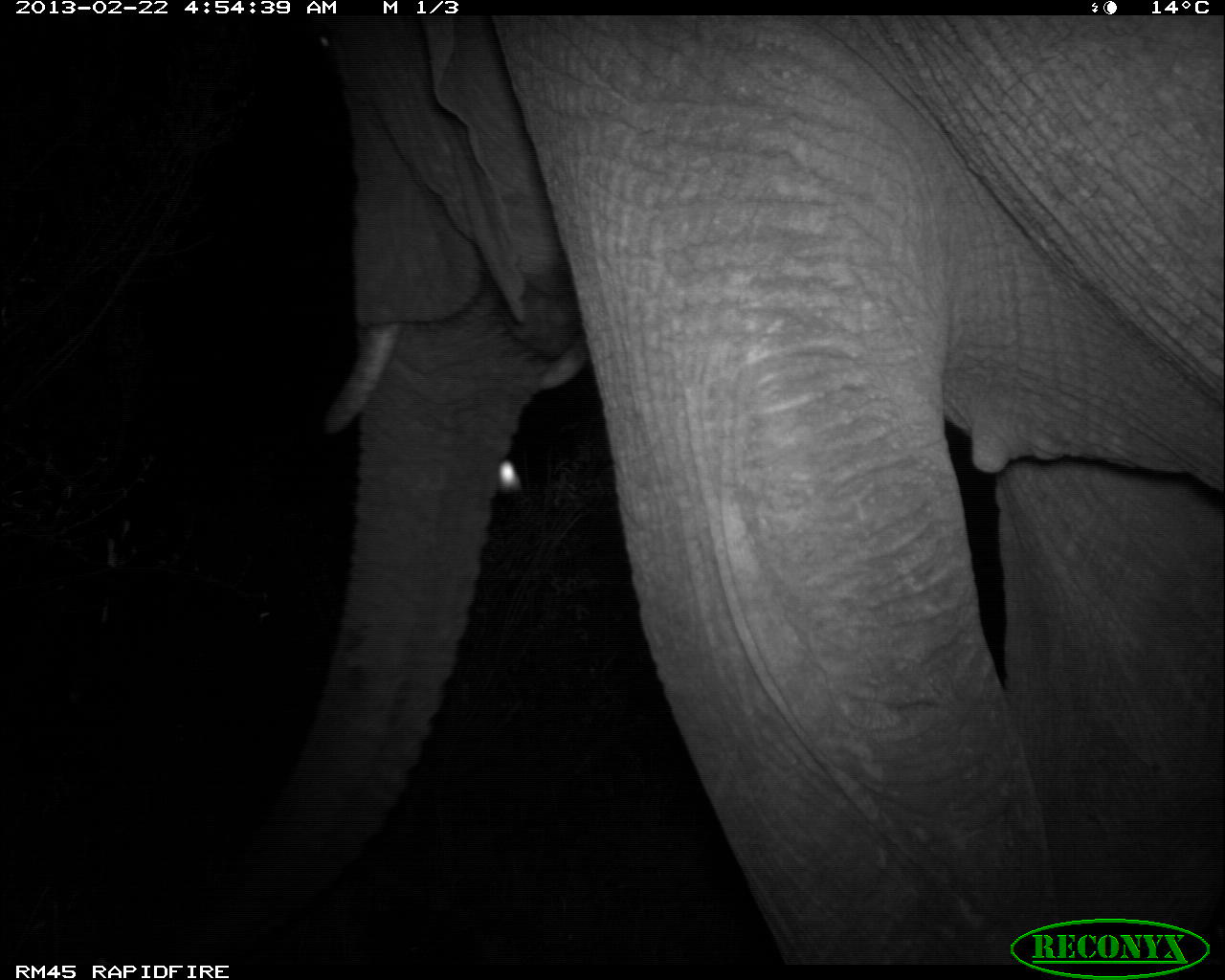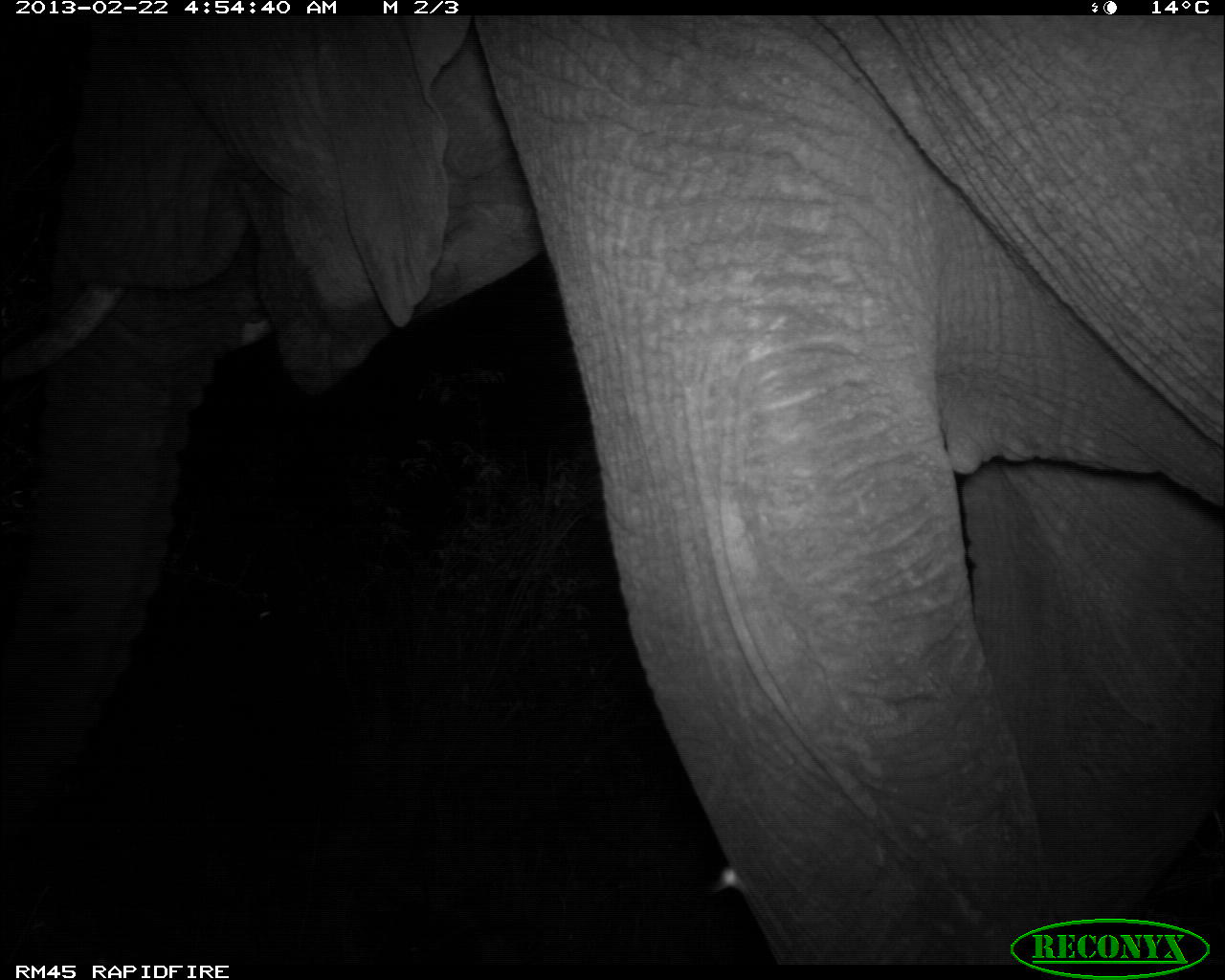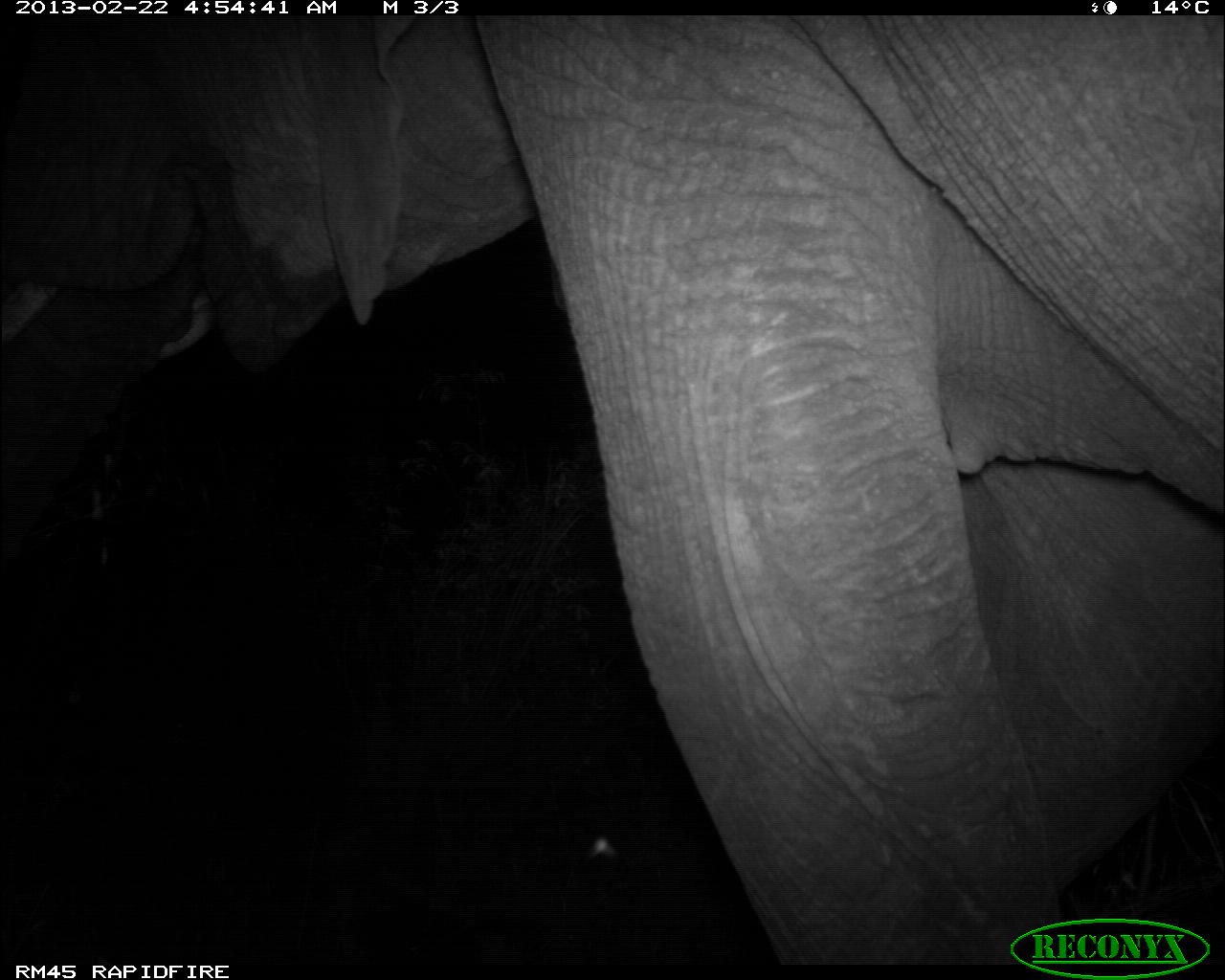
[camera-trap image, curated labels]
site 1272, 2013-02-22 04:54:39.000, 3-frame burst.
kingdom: Animalia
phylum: Chordata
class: Mammalia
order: Proboscidea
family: Elephantidae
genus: Loxodonta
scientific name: Loxodonta africana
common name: african bush elephant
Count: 1.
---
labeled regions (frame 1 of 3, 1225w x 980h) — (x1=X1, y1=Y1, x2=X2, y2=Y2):
loxodonta africana: (x1=177, y1=15, x2=1221, y2=961)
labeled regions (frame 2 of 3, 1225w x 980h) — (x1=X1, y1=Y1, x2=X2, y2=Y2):
loxodonta africana: (x1=0, y1=15, x2=1225, y2=964)